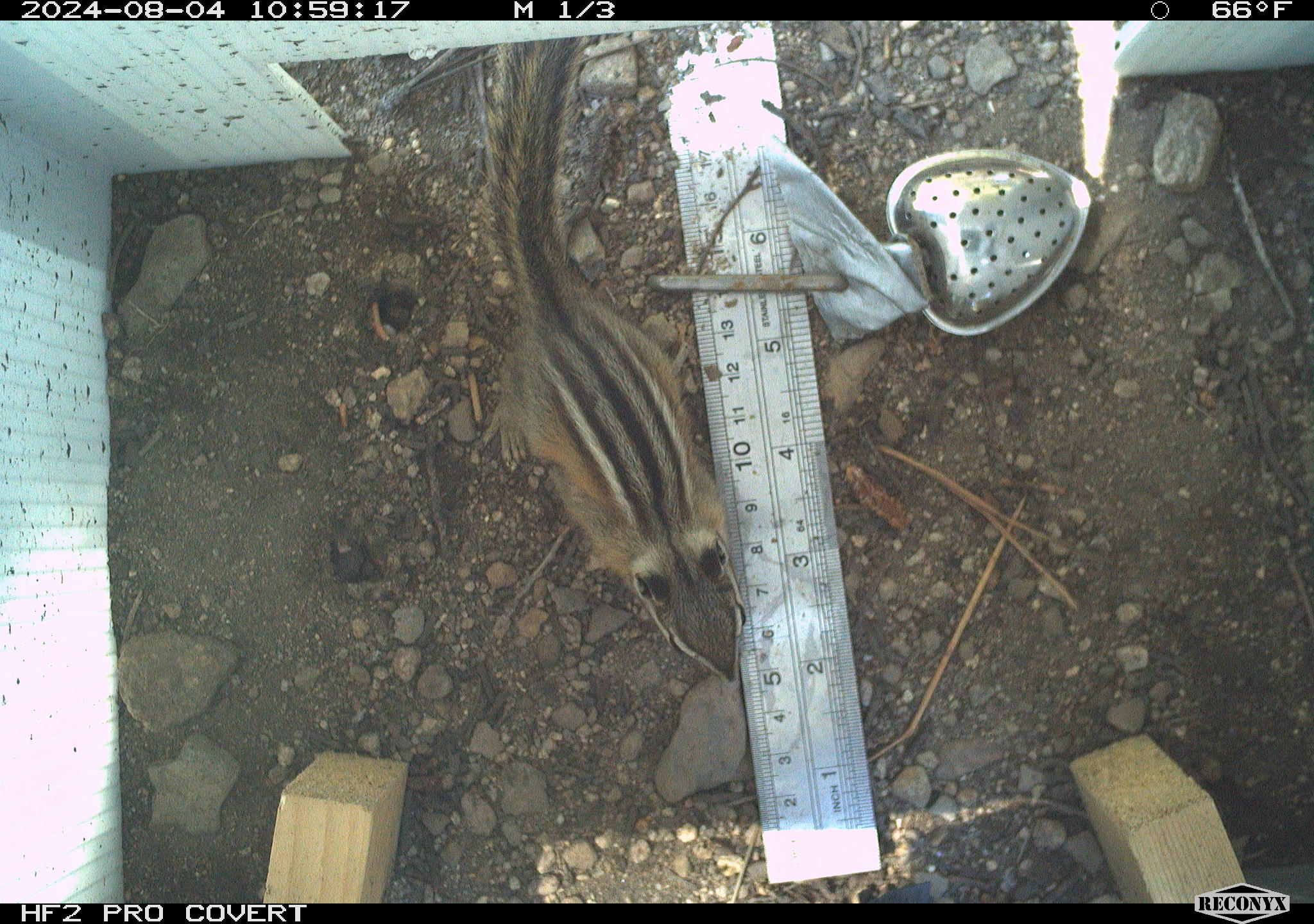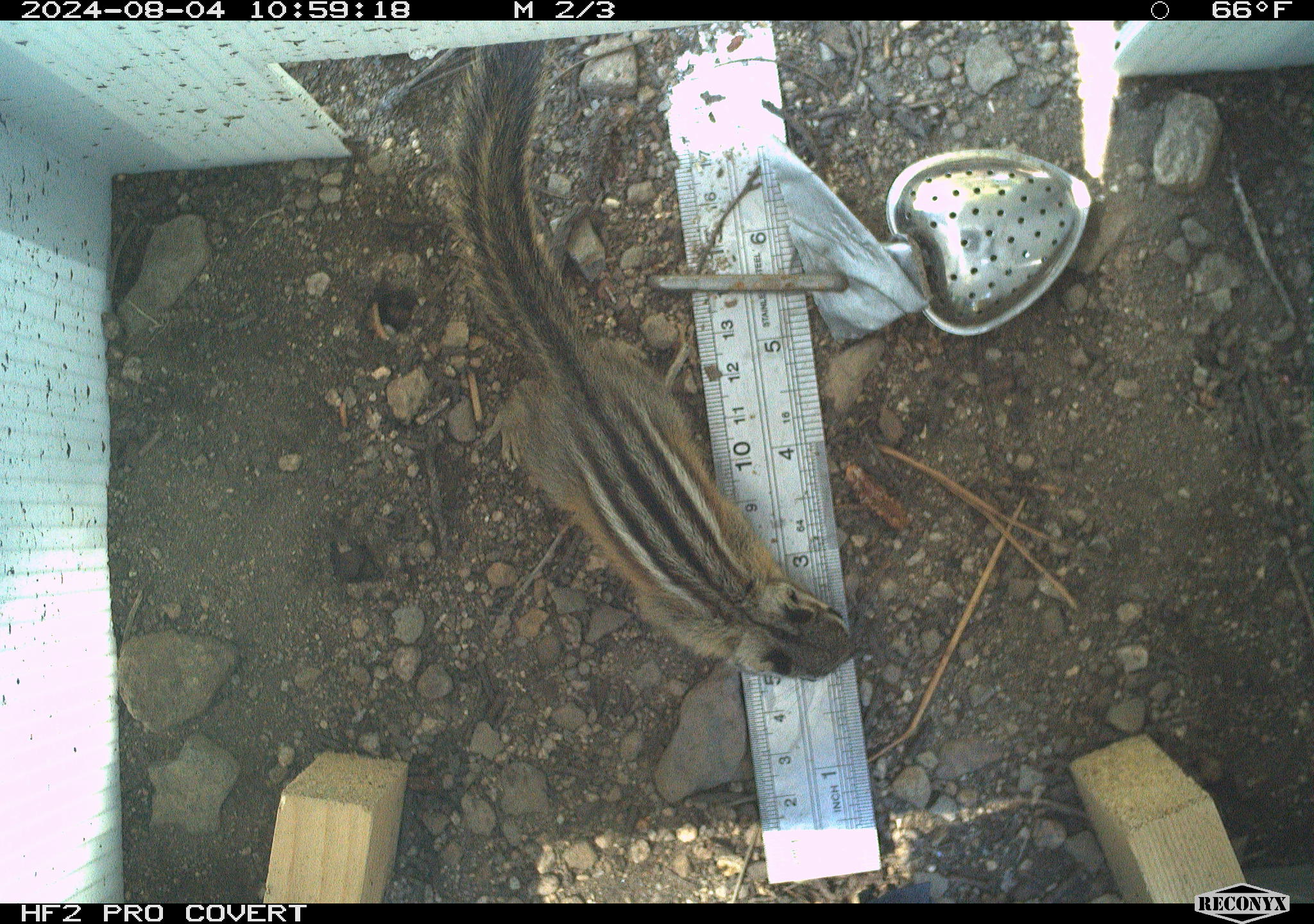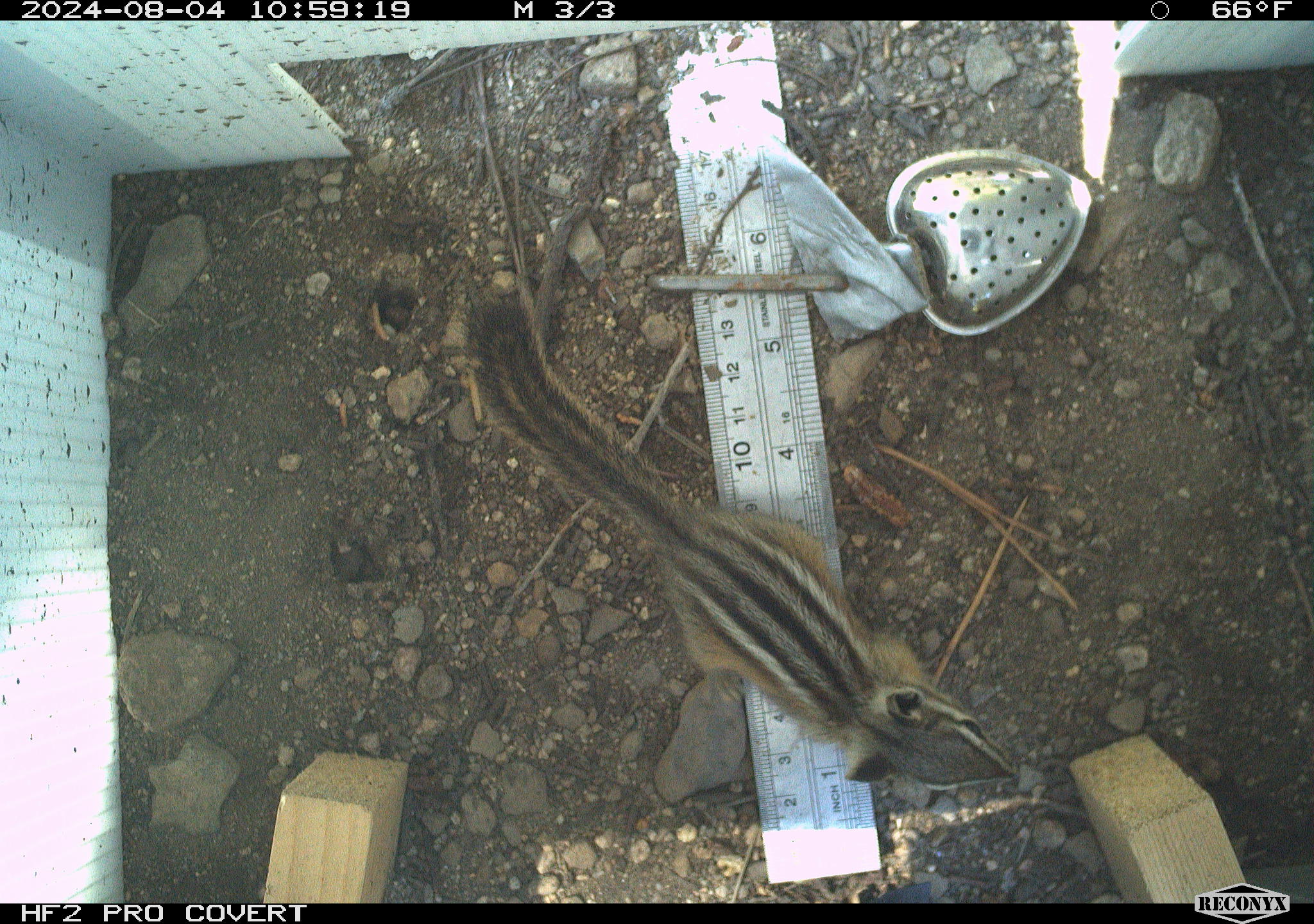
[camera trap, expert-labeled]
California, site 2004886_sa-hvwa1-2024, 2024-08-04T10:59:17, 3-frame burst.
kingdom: Animalia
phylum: Chordata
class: Mammalia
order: Rodentia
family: Sciuridae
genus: Neotamias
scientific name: Neotamias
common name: western chipmunks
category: neotamias species